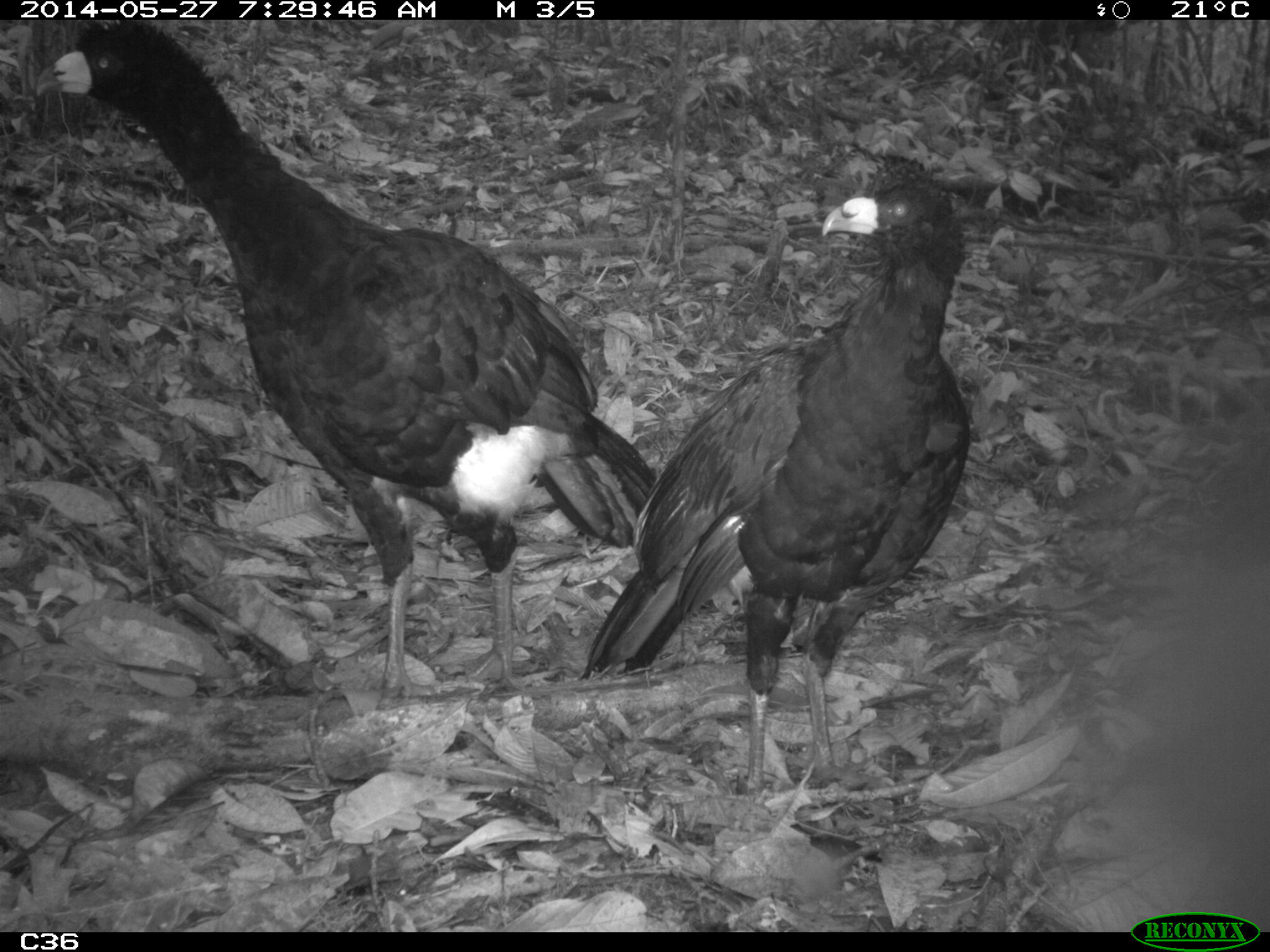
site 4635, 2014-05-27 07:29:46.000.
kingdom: Animalia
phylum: Chordata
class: Aves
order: Galliformes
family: Cracidae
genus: Crax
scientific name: Crax alector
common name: black curassow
Crax alector (black curassow), count 2, age adult.